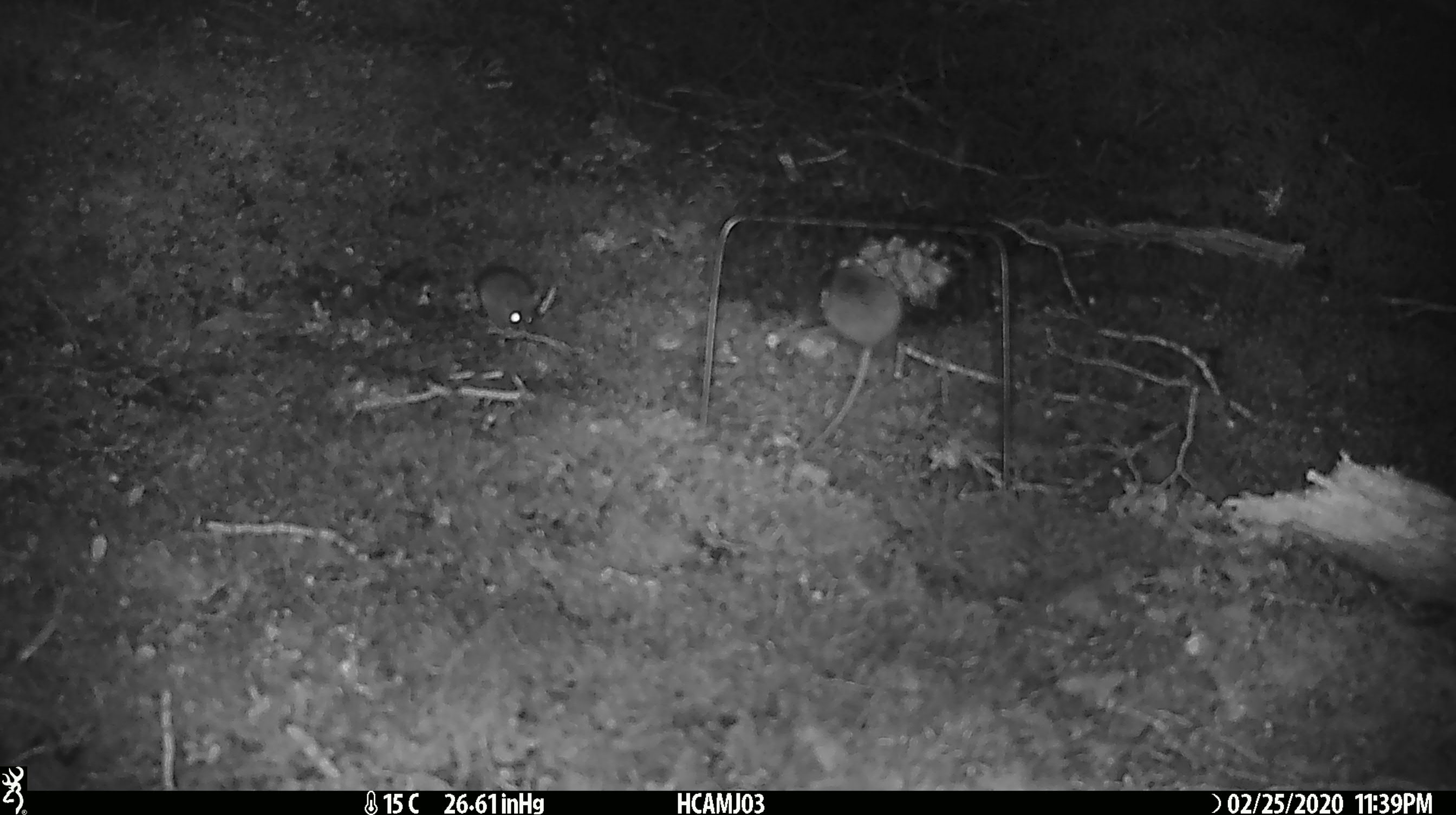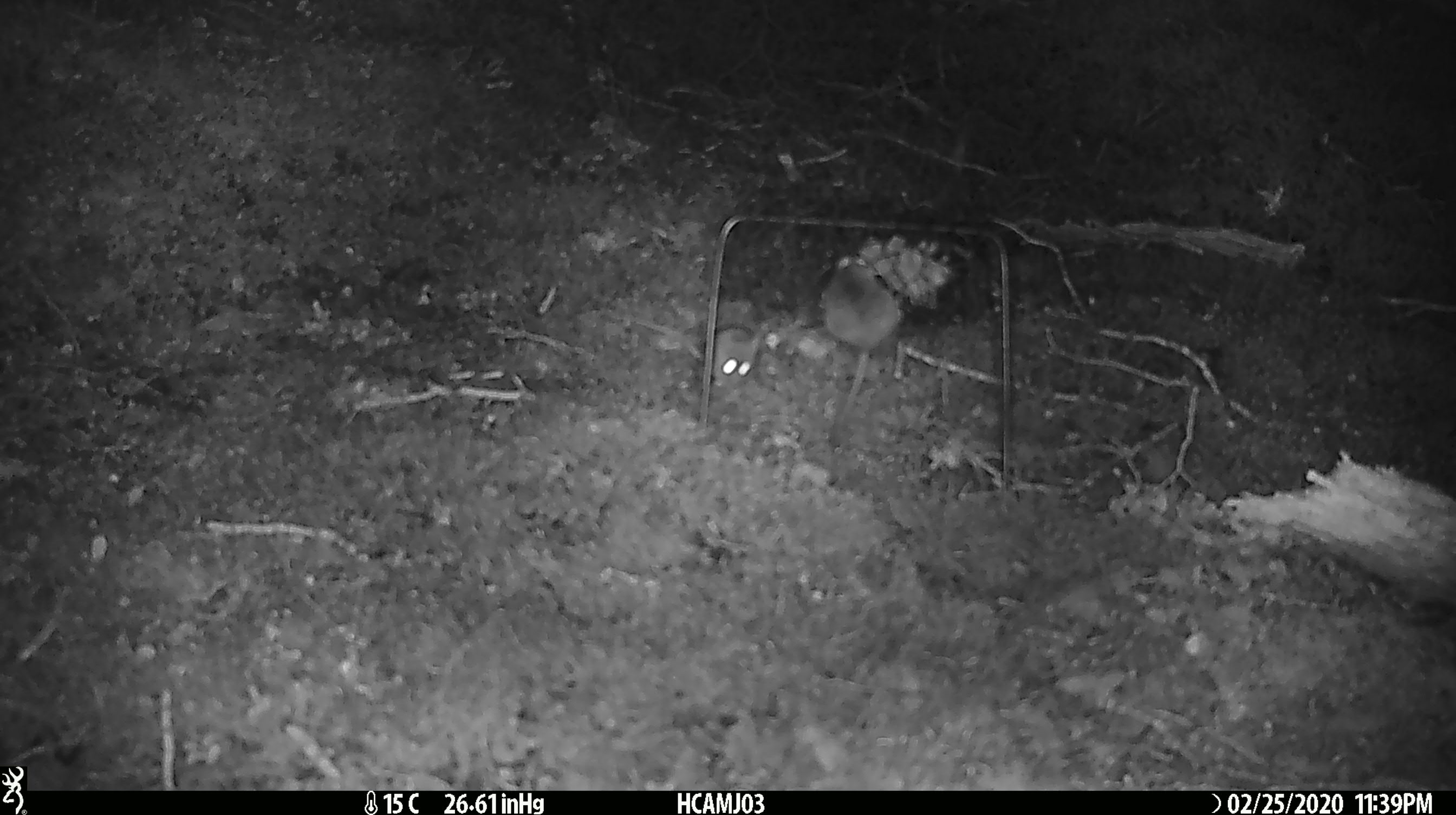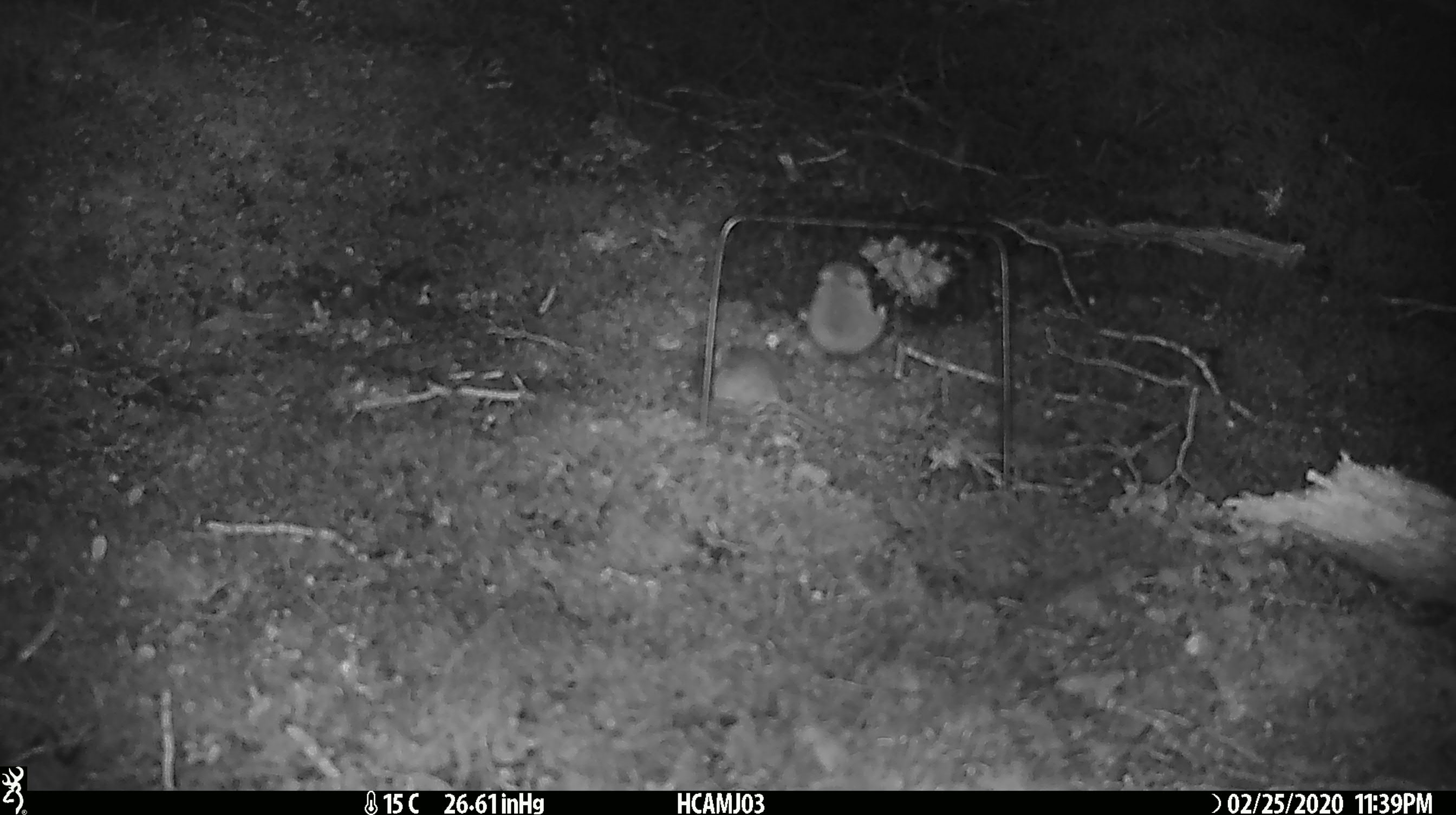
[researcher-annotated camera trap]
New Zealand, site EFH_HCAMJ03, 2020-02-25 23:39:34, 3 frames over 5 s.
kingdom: Animalia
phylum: Chordata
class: Mammalia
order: Rodentia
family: Muridae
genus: Mus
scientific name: Mus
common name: mouse